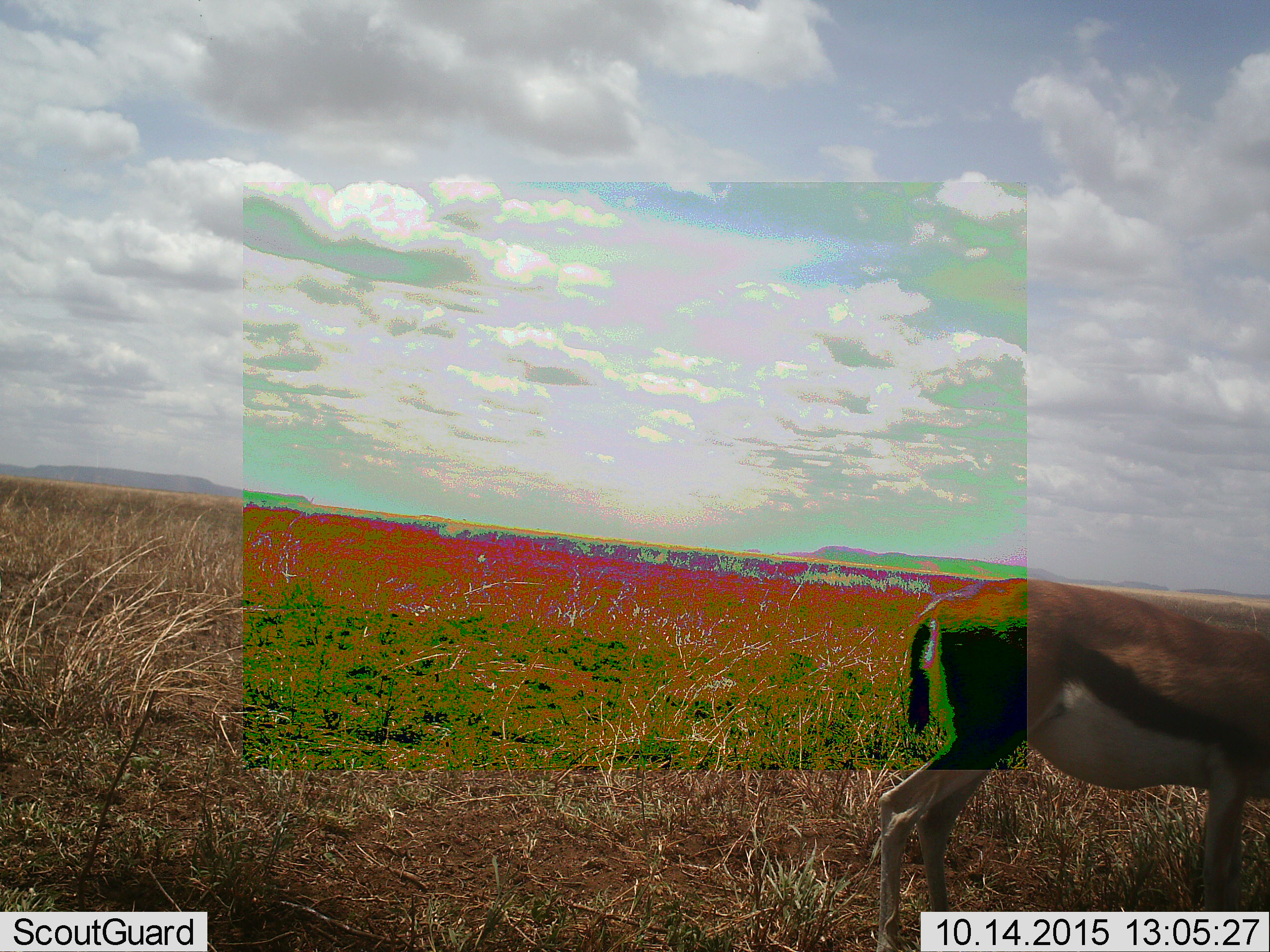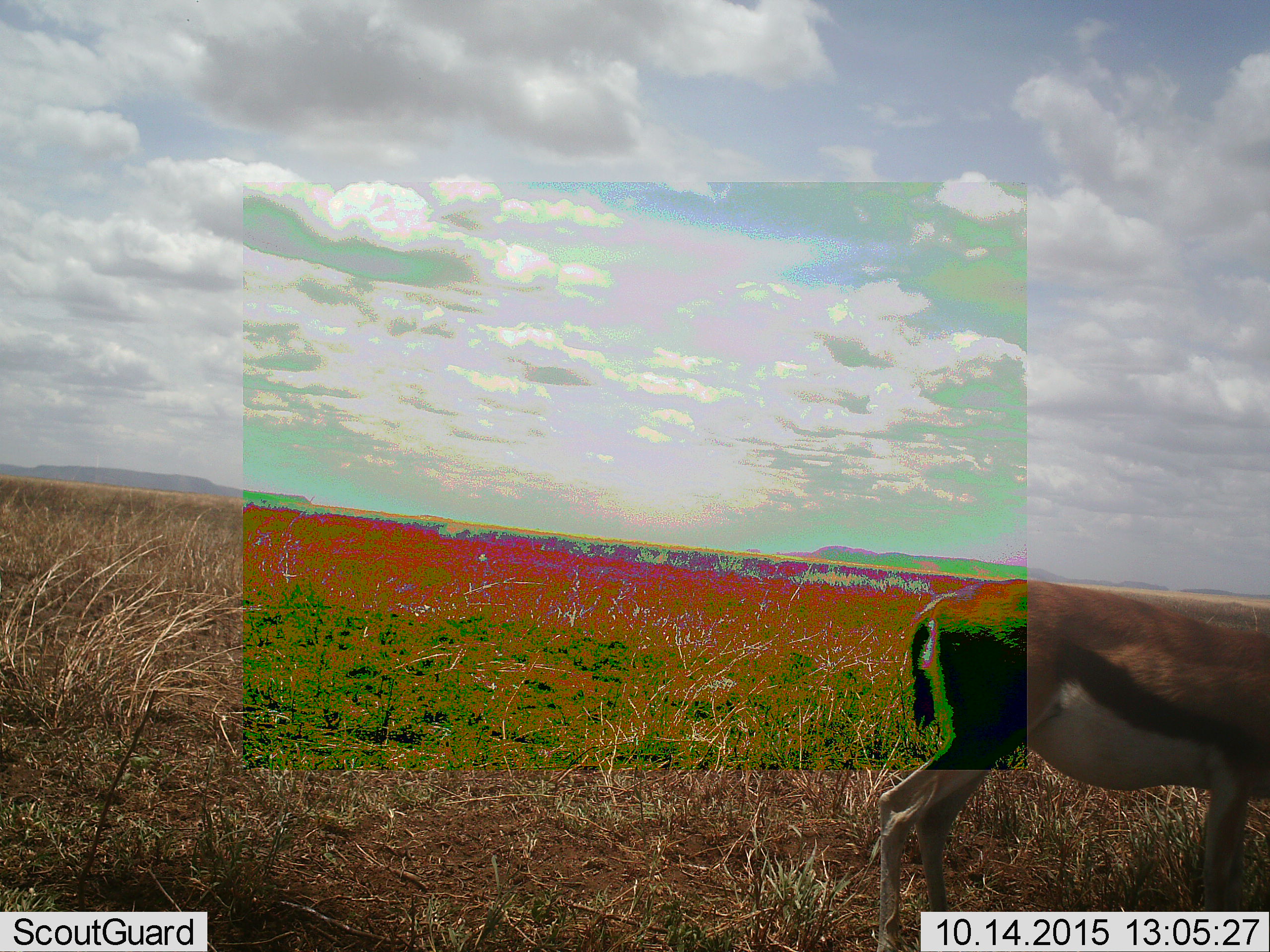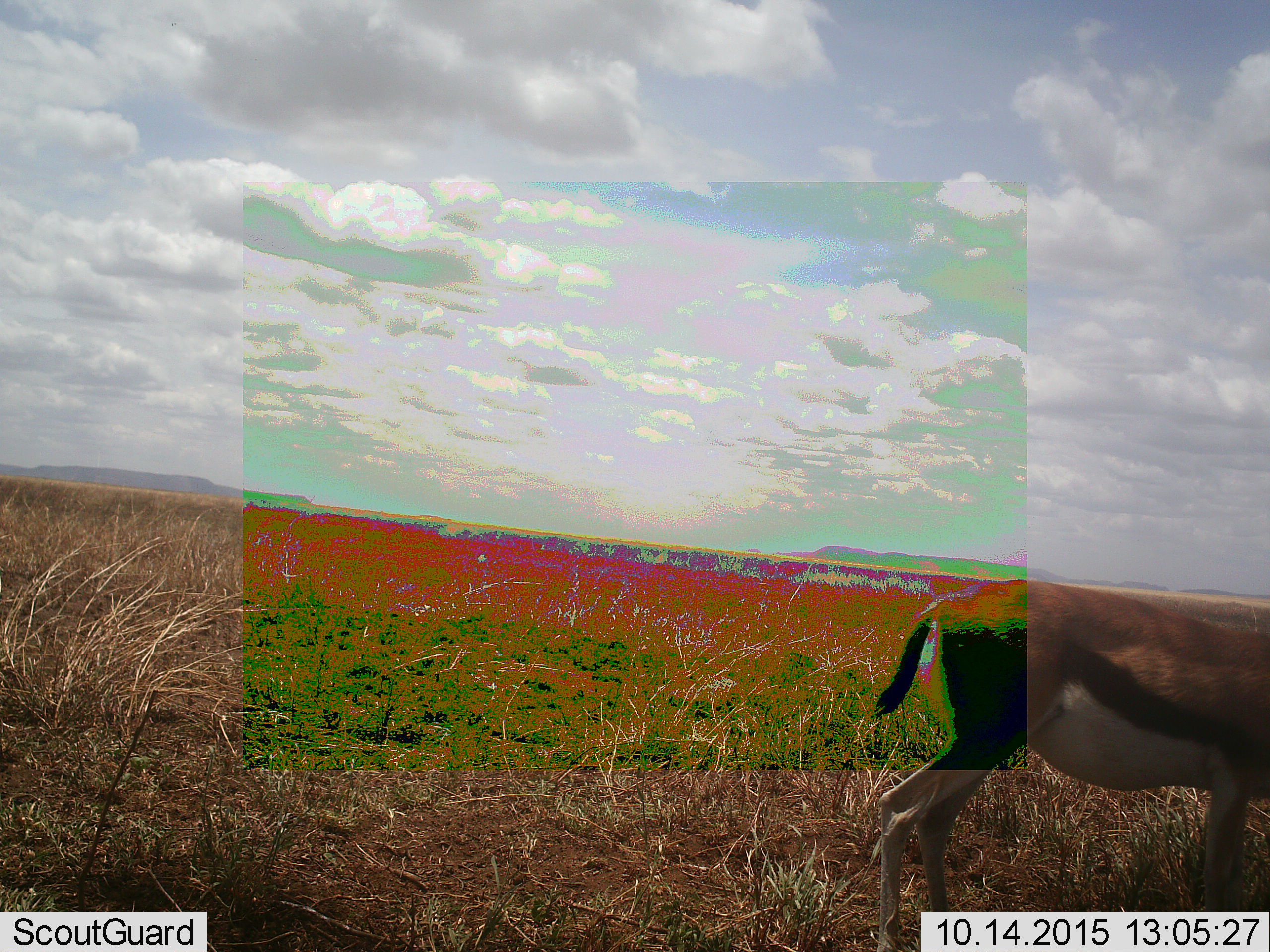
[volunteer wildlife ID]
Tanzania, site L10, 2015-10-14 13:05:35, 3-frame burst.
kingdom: Animalia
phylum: Chordata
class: Mammalia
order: Artiodactyla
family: Bovidae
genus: Eudorcas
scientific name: Eudorcas thomsonii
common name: thomson's gazelle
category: gazellethomsons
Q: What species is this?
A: Gazellethomsons (thomson's gazelle) (Eudorcas thomsonii).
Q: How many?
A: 1.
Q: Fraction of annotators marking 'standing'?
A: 78%.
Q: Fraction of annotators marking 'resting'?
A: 0%.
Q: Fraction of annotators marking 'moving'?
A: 11%.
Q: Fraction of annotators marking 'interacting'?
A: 0%.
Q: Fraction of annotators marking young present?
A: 0%.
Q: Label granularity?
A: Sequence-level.